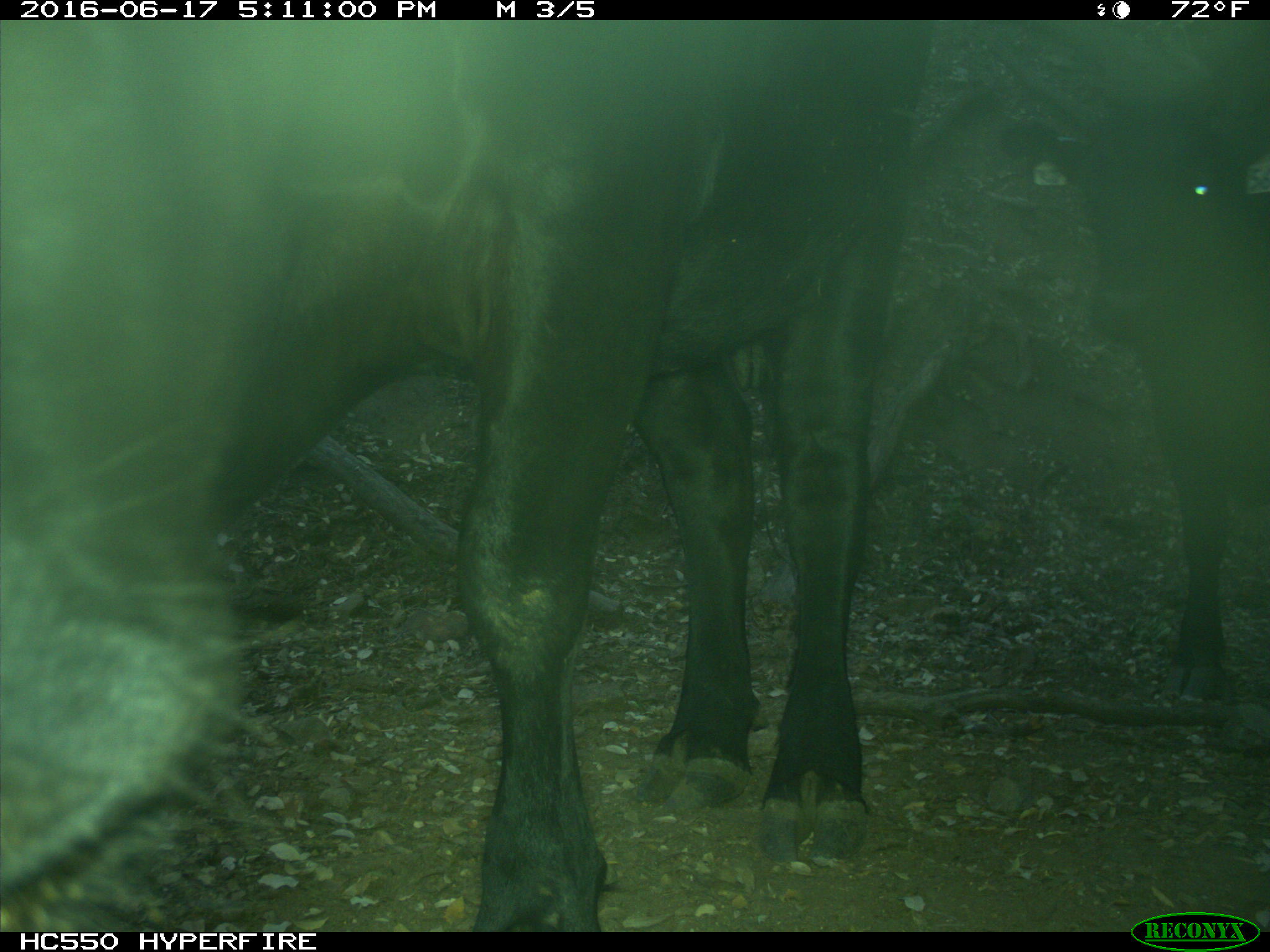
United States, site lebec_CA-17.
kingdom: Animalia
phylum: Chordata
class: Mammalia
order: Artiodactyla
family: Bovidae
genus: Bos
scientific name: Bos taurus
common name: domestic cow